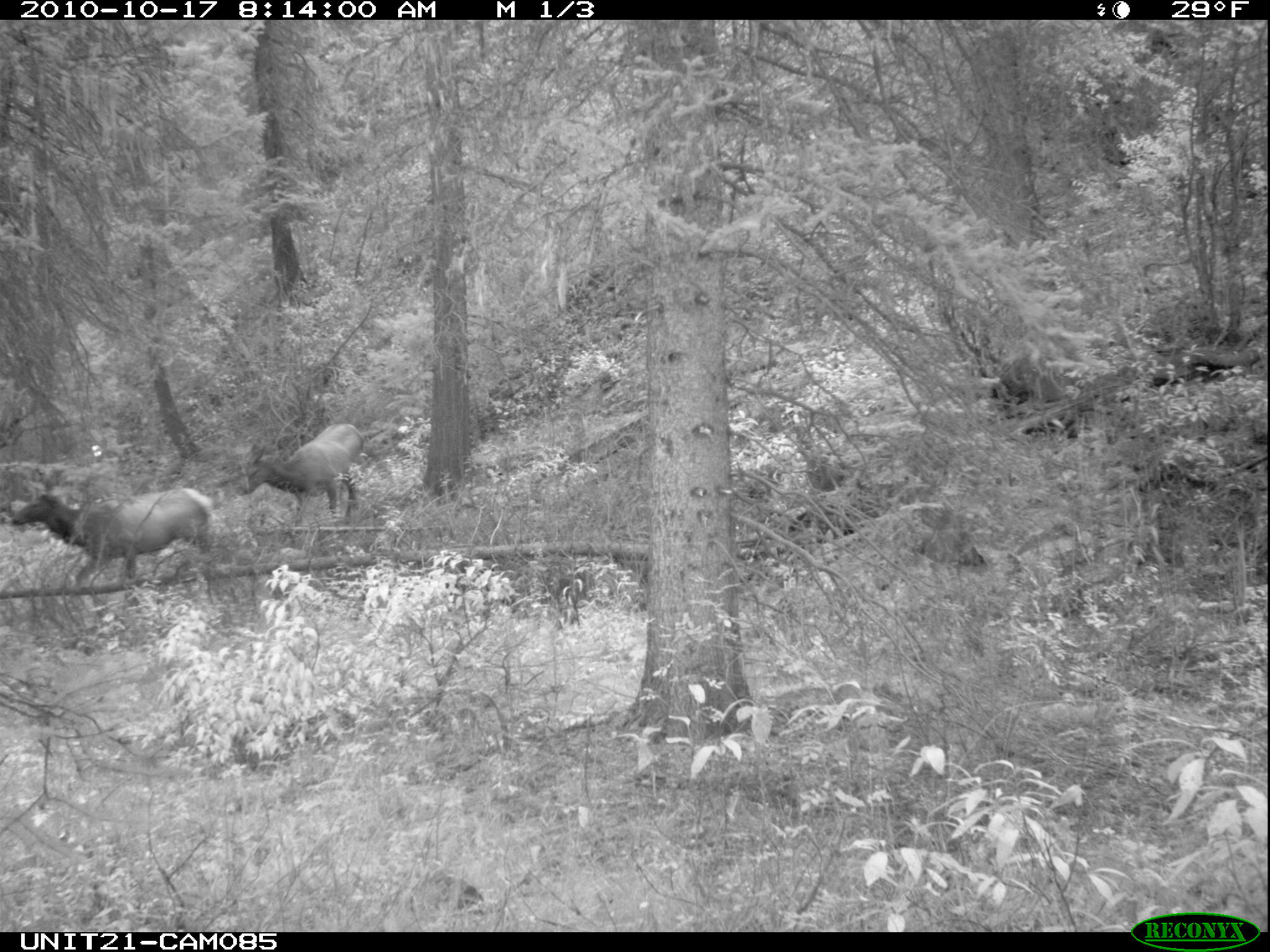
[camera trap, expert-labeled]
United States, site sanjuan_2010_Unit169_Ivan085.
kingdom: Animalia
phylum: Chordata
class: Mammalia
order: Artiodactyla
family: Cervidae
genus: Cervus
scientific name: Cervus elaphus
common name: red deer